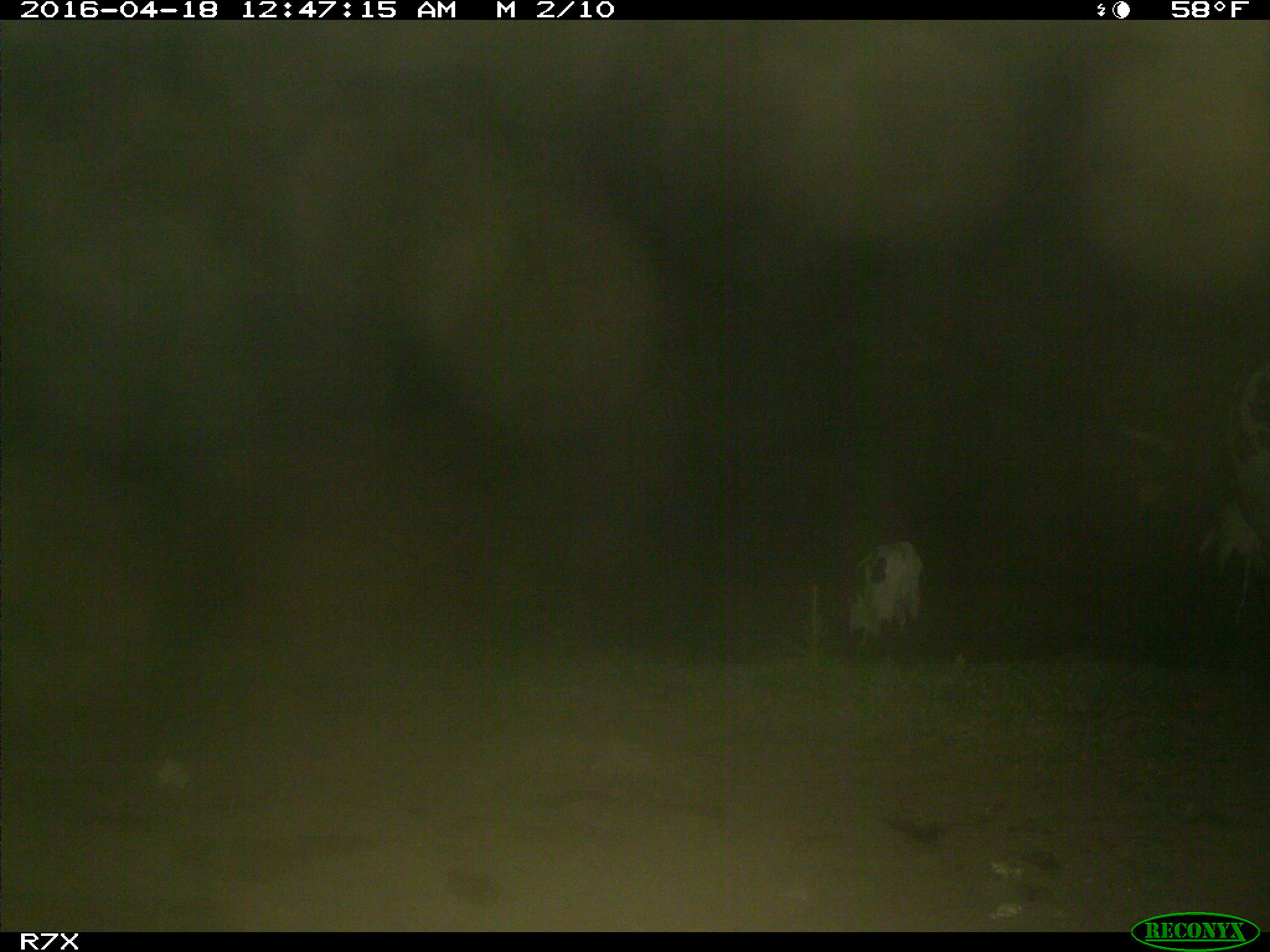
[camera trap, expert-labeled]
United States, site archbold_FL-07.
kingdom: Animalia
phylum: Chordata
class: Mammalia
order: Artiodactyla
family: Bovidae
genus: Bos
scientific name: Bos taurus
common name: domestic cow